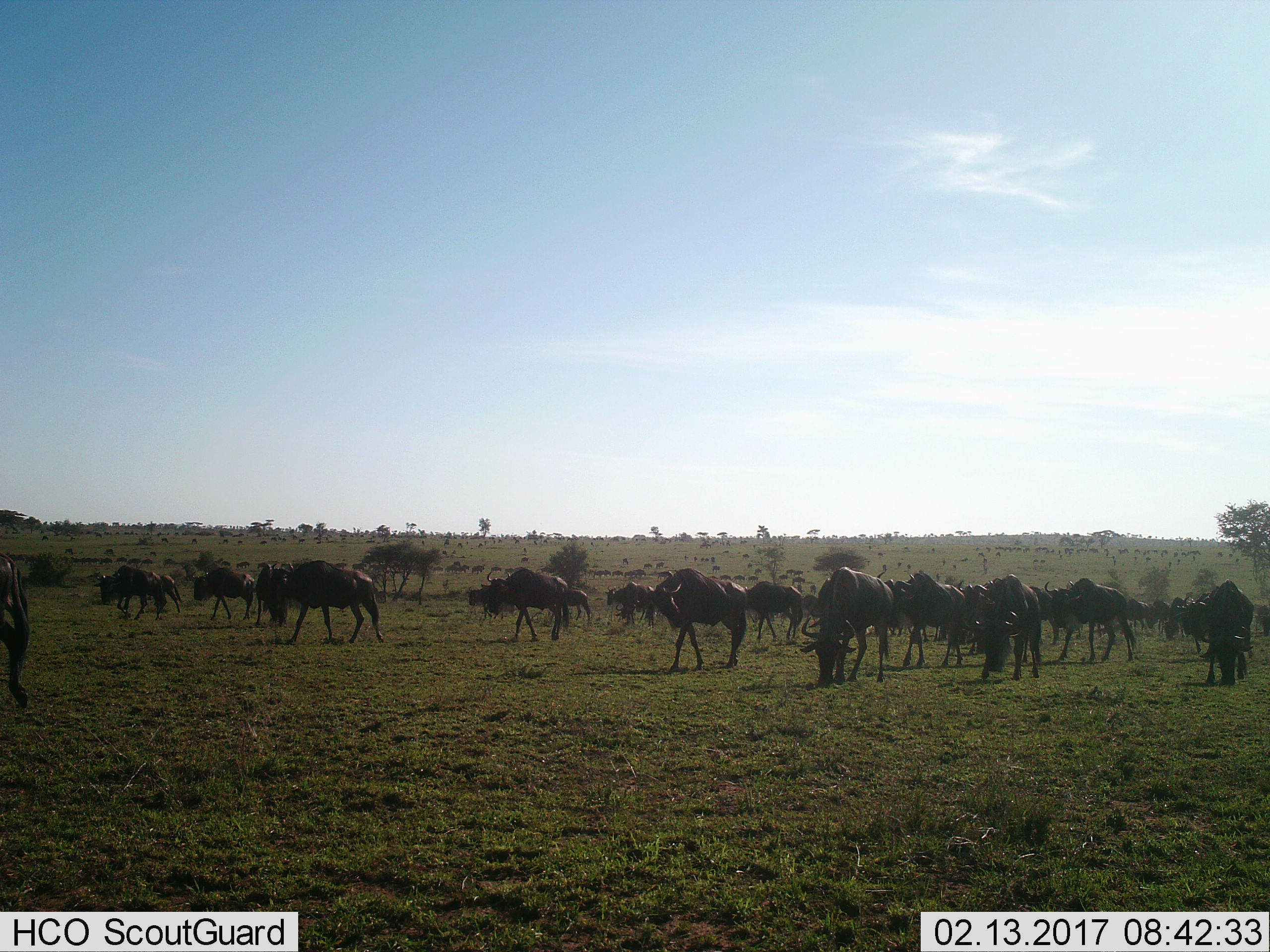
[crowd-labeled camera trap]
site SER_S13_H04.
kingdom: Animalia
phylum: Chordata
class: Mammalia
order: Artiodactyla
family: Bovidae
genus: Connochaetes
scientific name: Connochaetes taurinus taurinus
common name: blue wildebeest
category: wildebeestblue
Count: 11-50.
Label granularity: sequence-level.